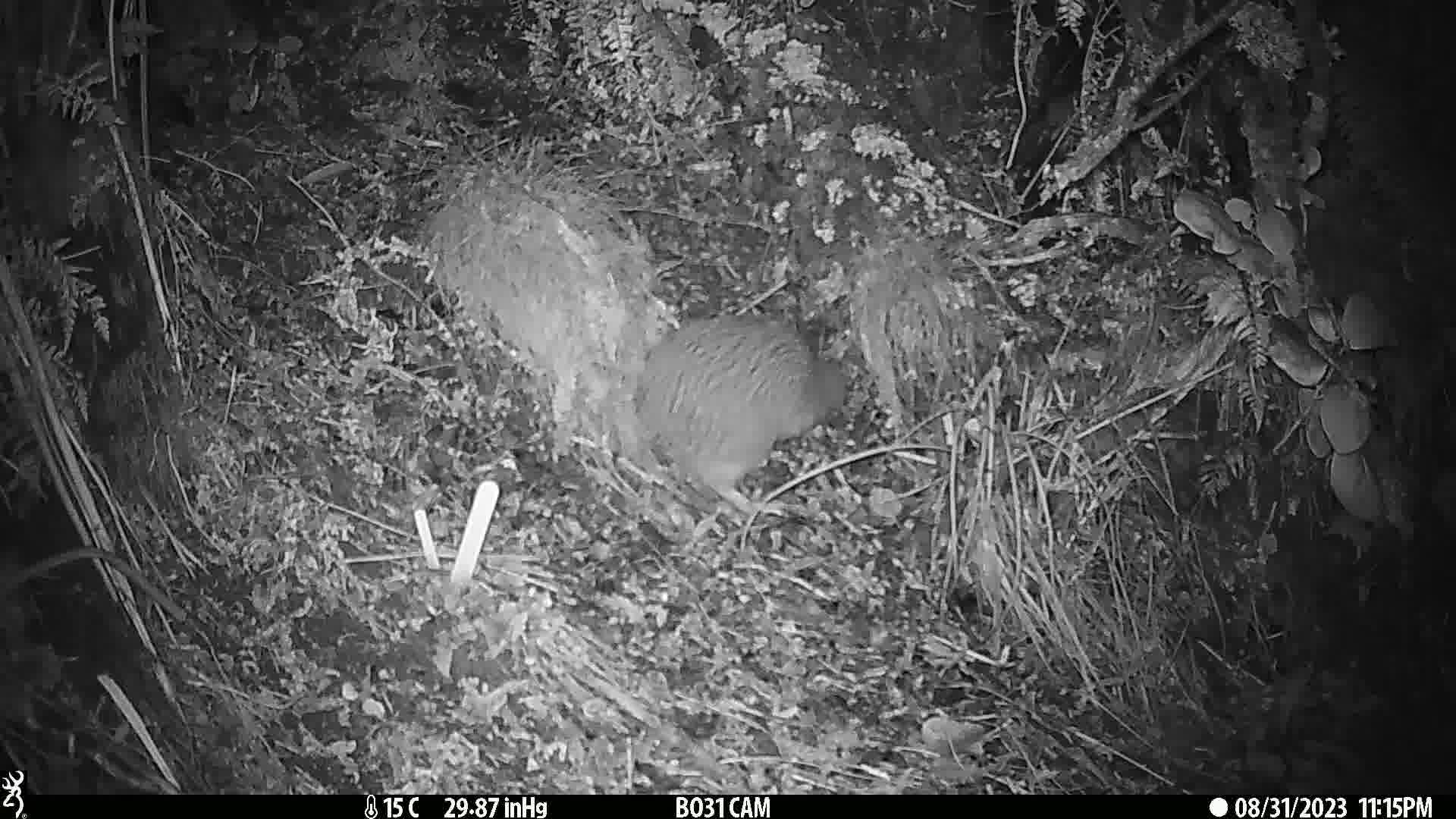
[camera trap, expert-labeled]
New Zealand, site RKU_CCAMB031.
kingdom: Animalia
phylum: Chordata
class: Aves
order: Apterygiformes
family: Apterygidae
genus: Apteryx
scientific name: Apteryx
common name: kiwi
Kiwi (Apteryx).